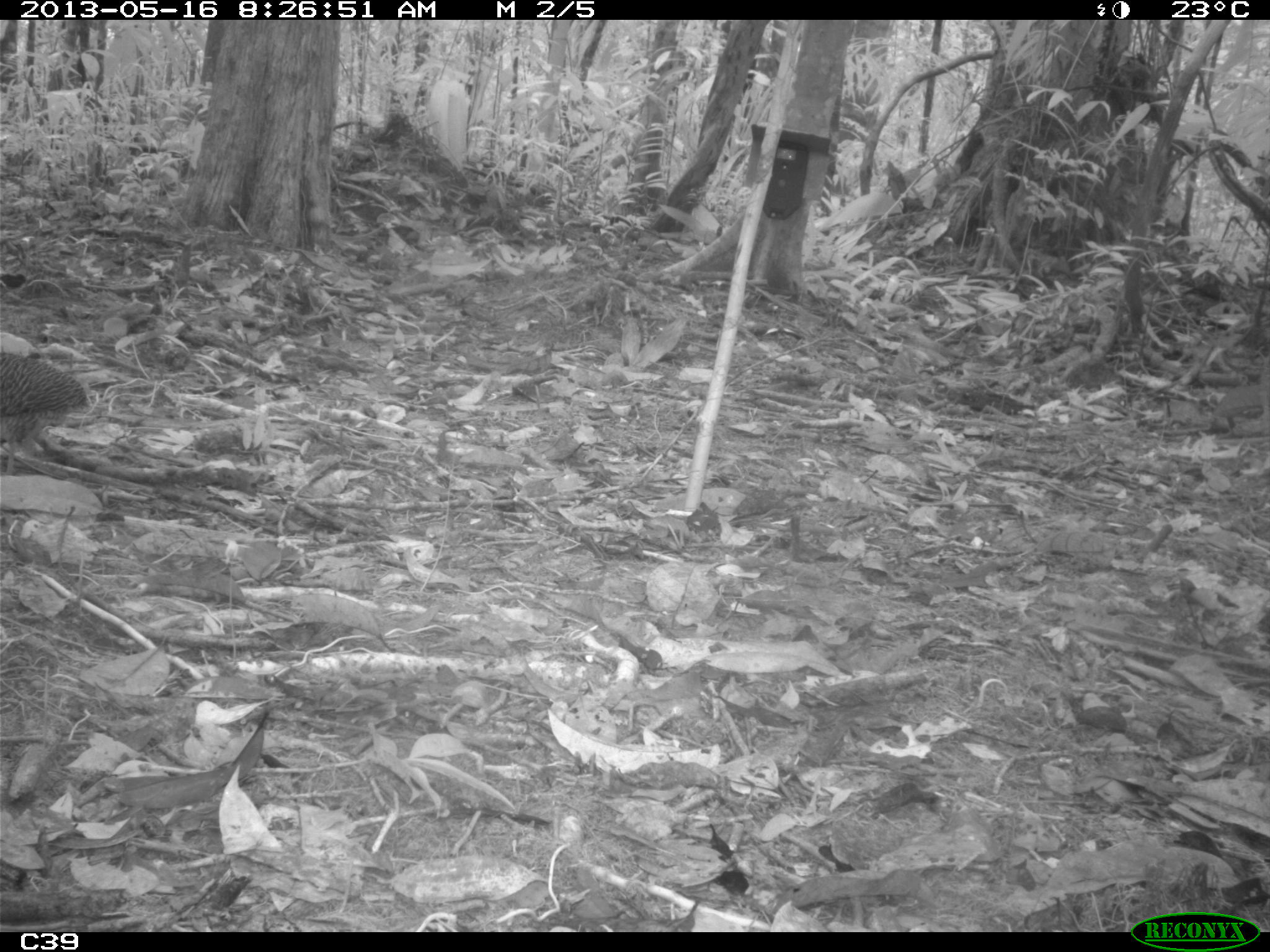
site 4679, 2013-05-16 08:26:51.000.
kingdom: Animalia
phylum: Chordata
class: Aves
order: Tinamiformes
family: Tinamidae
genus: Crypturellus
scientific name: Crypturellus variegatus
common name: variegated tinamou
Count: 2.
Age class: adult.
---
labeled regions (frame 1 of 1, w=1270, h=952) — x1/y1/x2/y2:
crypturellus variegatus: 0/351/92/477